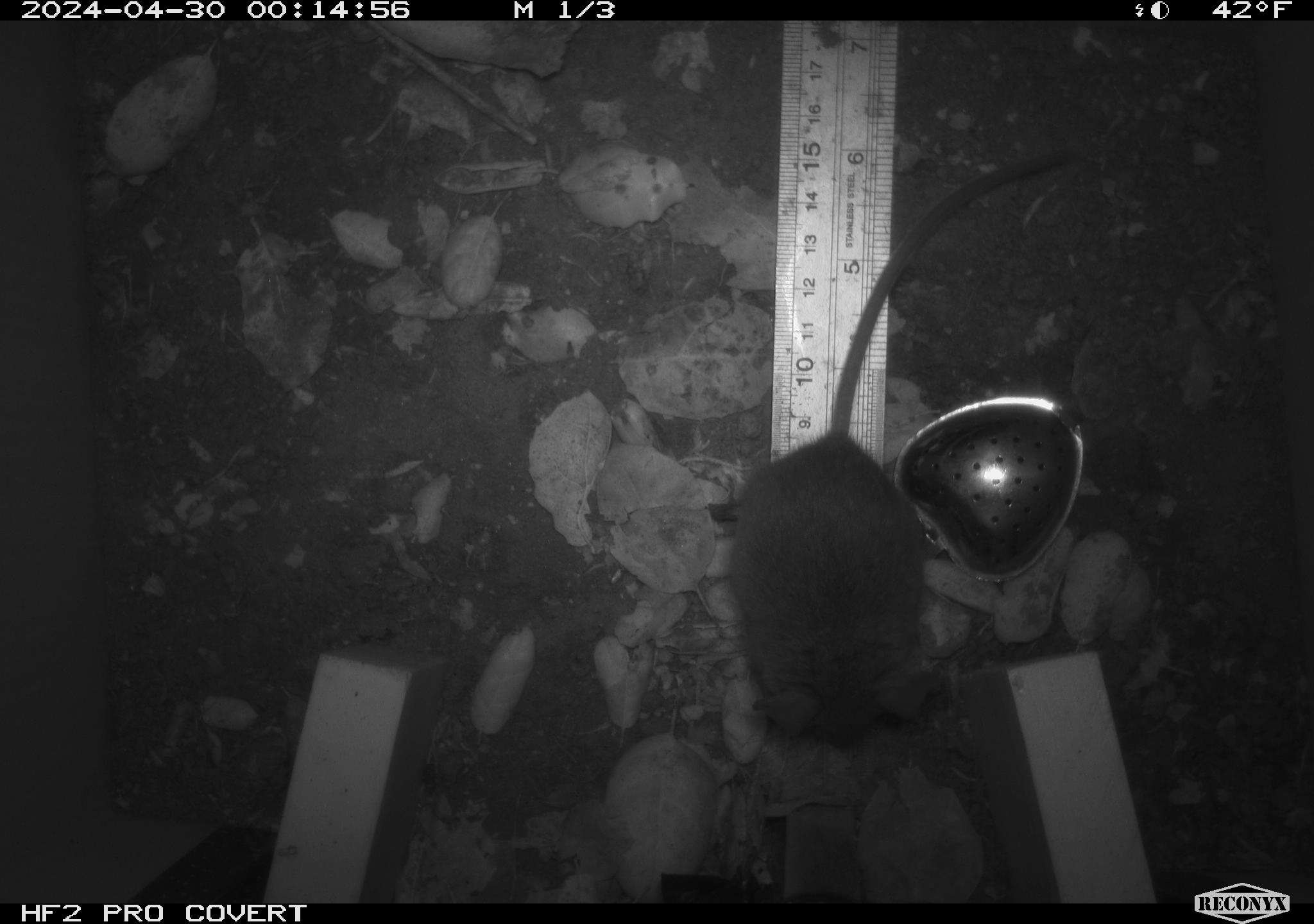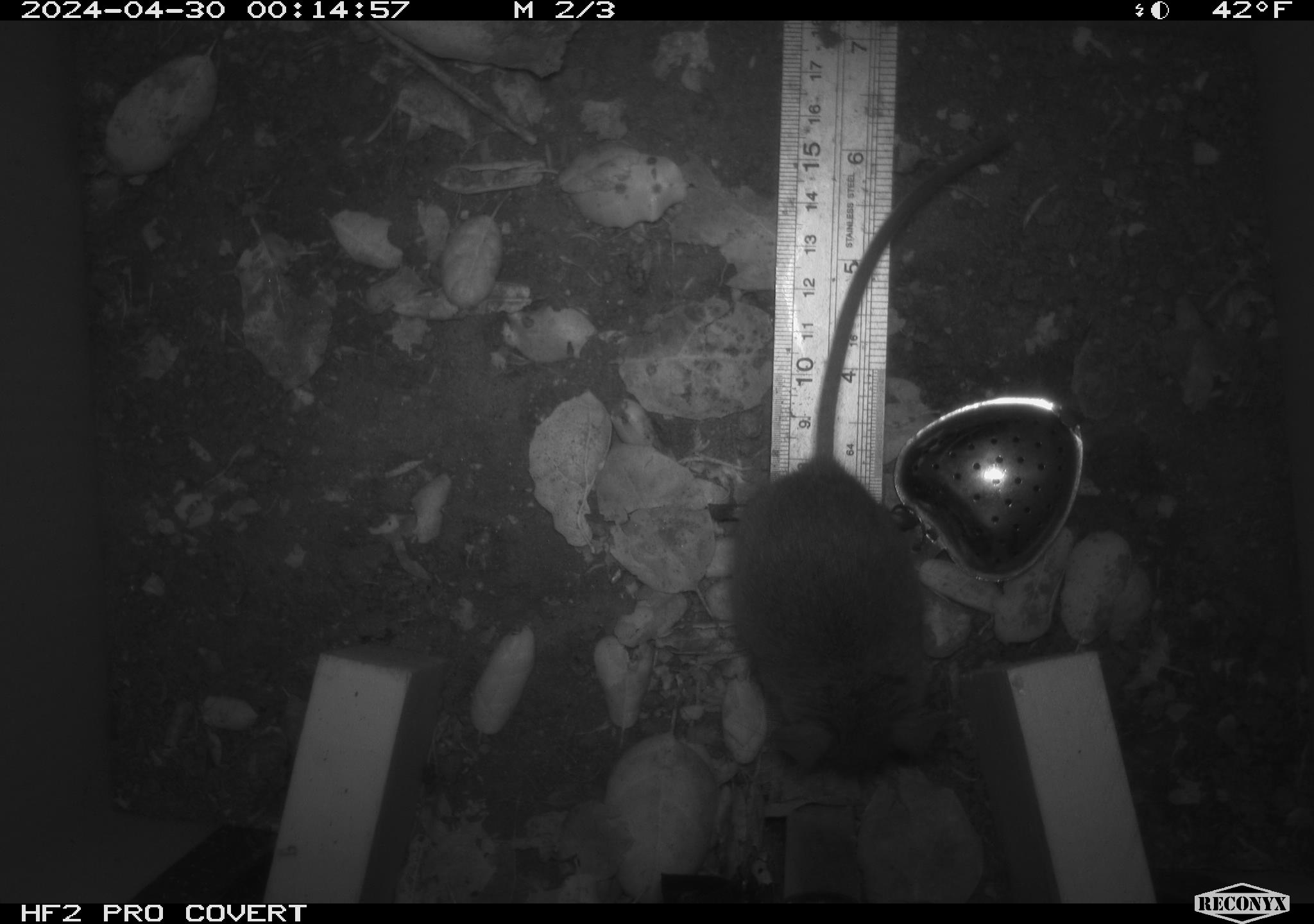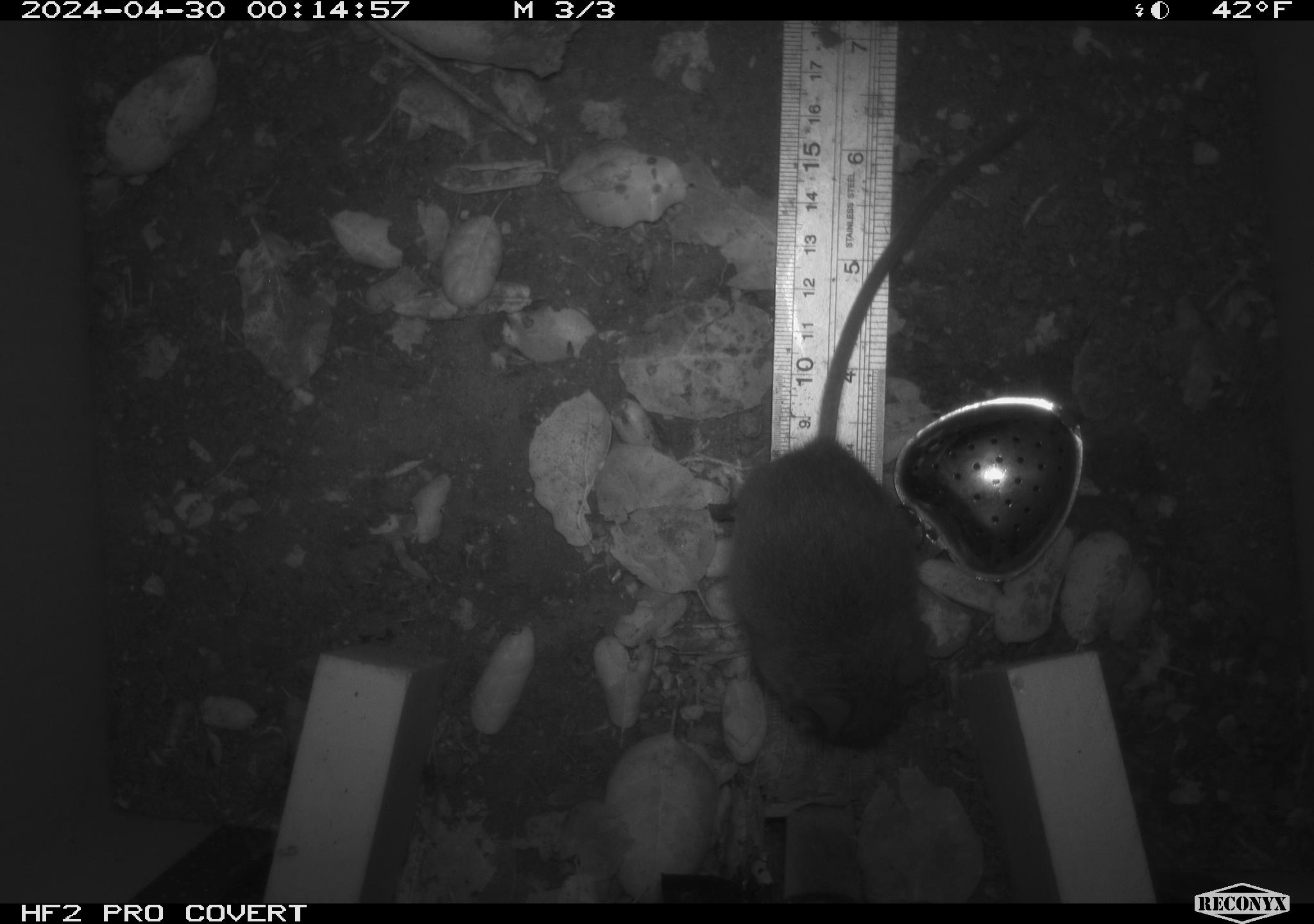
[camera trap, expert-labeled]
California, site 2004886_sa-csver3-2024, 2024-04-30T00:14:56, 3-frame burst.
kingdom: Animalia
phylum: Chordata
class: Mammalia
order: Rodentia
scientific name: Rodentia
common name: rodent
Rodent (Rodentia).